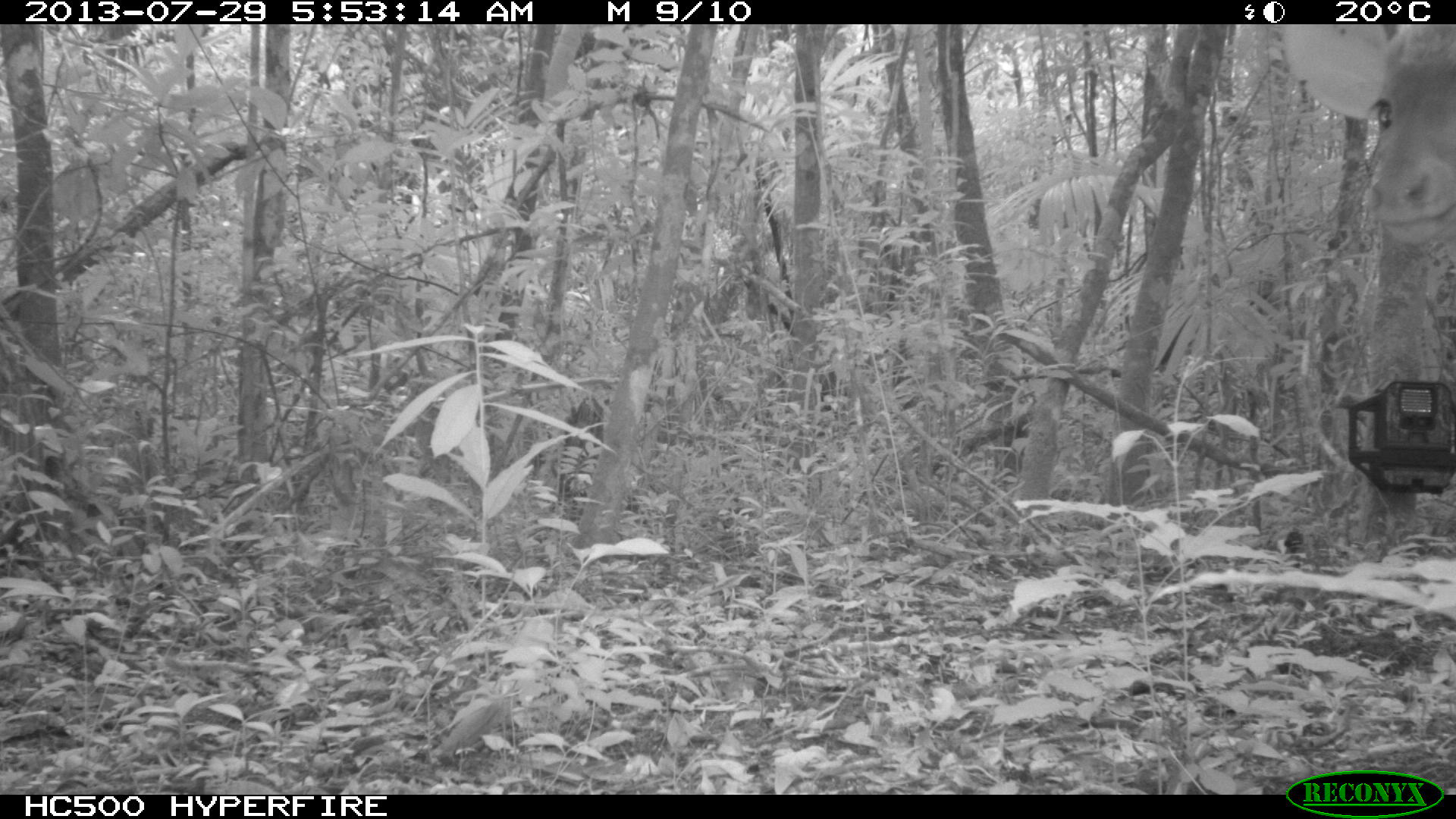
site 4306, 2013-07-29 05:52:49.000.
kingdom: Animalia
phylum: Chordata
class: Mammalia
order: Artiodactyla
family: Cervidae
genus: Mazama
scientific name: Mazama temama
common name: central american red brocket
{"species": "Mazama temama (central american red brocket)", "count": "1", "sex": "male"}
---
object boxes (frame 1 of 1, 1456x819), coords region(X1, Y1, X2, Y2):
mazama temama: region(1358, 24, 1456, 269)